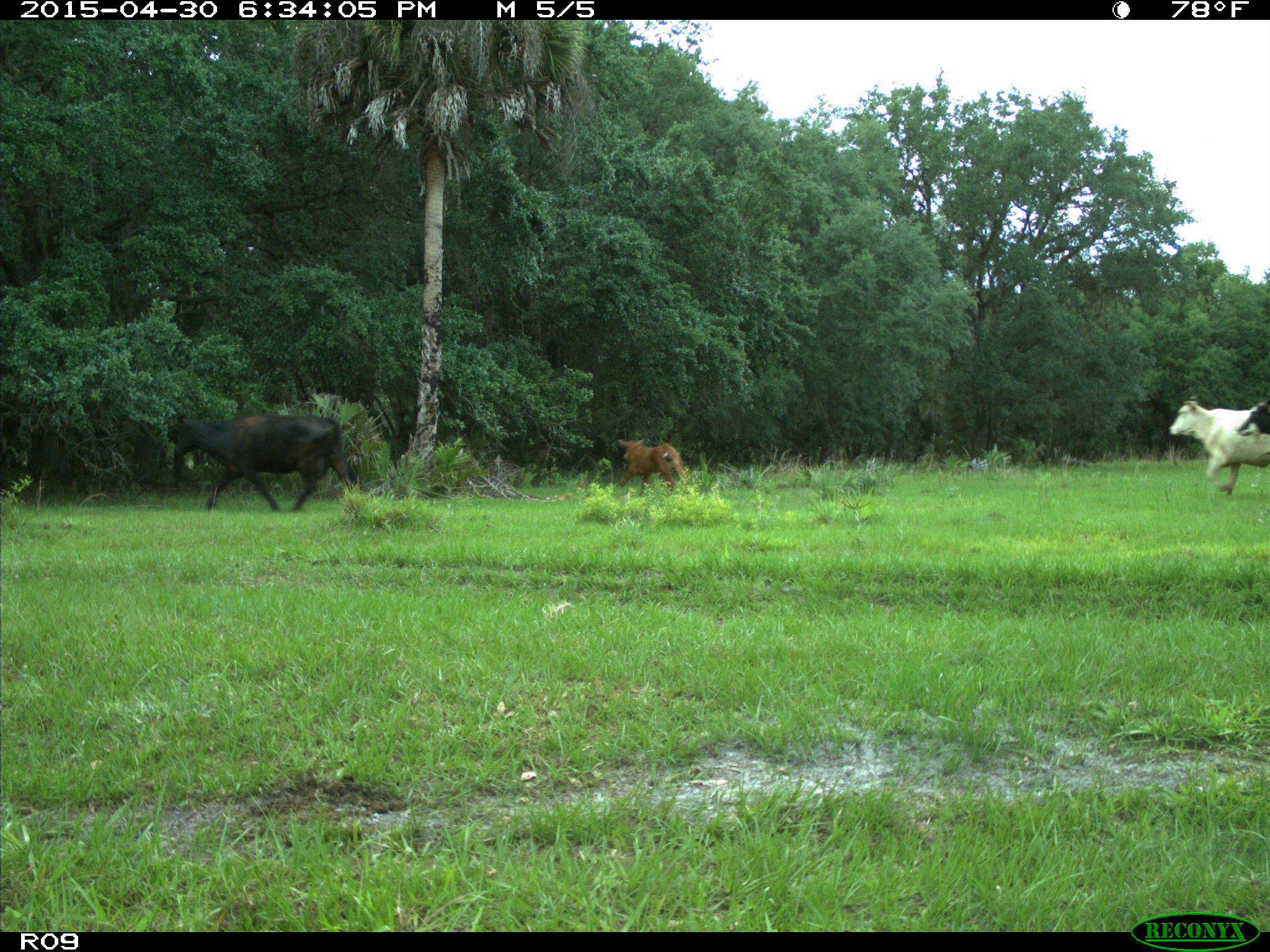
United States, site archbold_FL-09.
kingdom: Animalia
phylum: Chordata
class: Mammalia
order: Artiodactyla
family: Bovidae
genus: Bos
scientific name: Bos taurus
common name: domestic cow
Bos taurus (domestic cow).